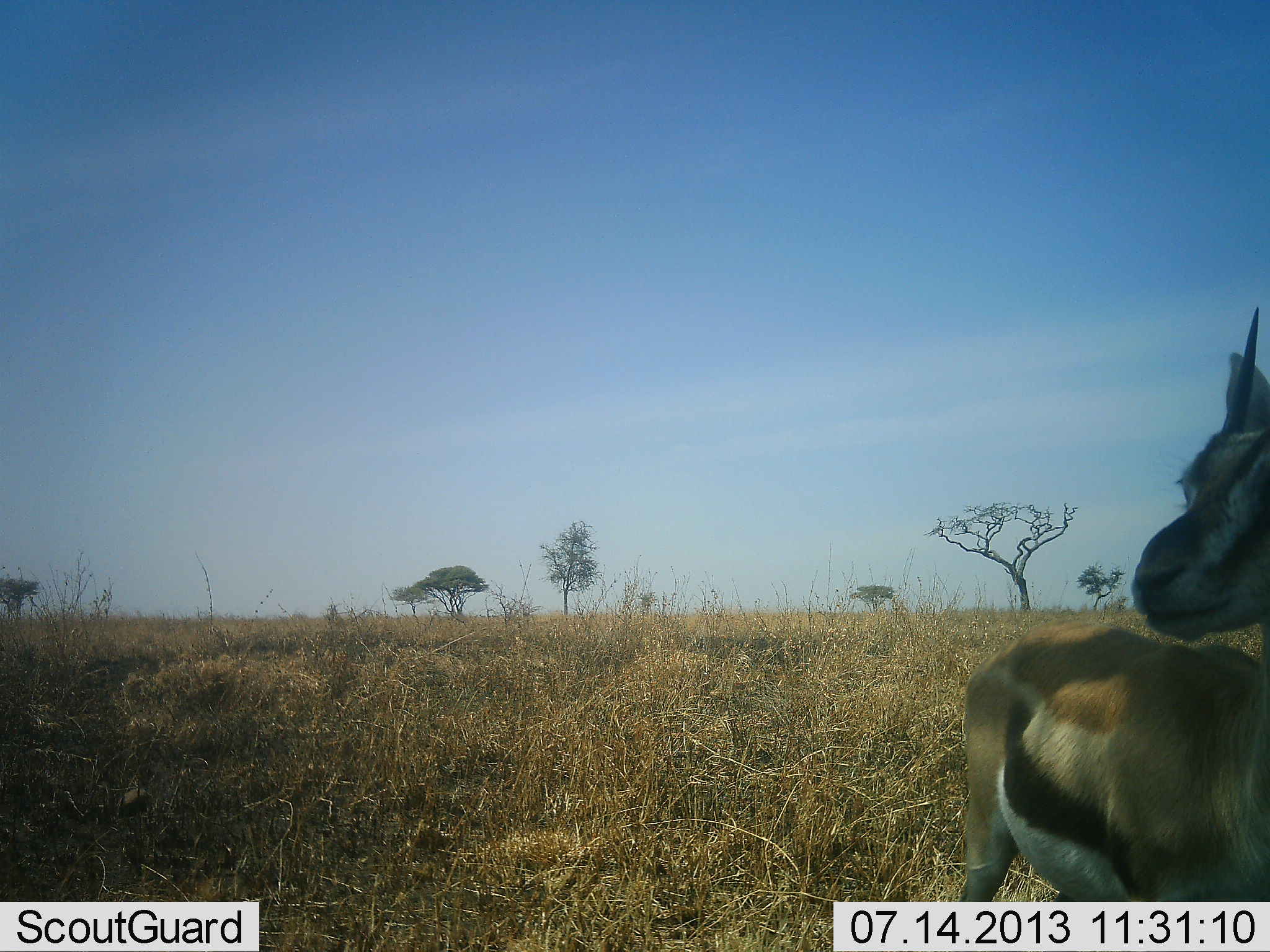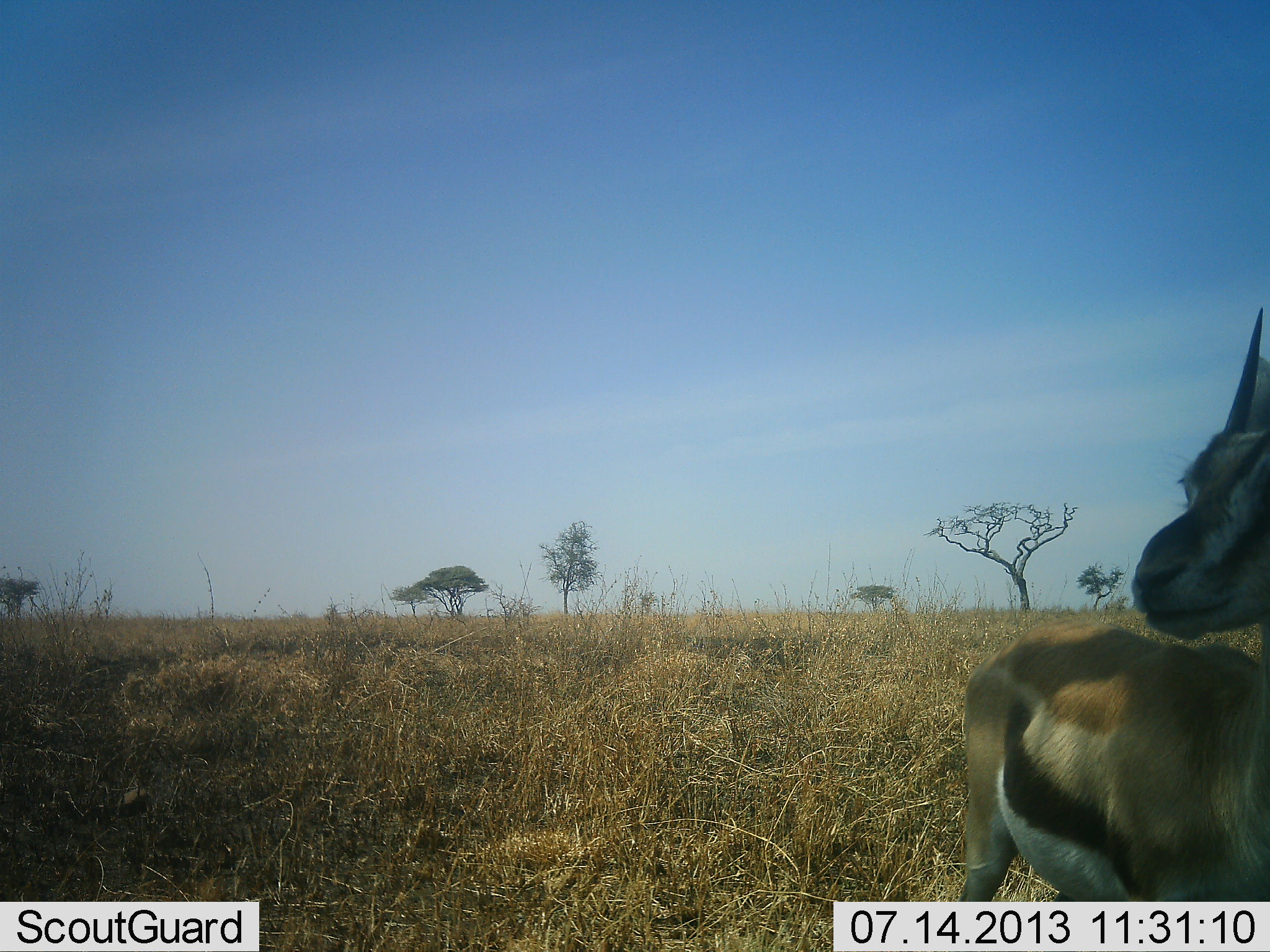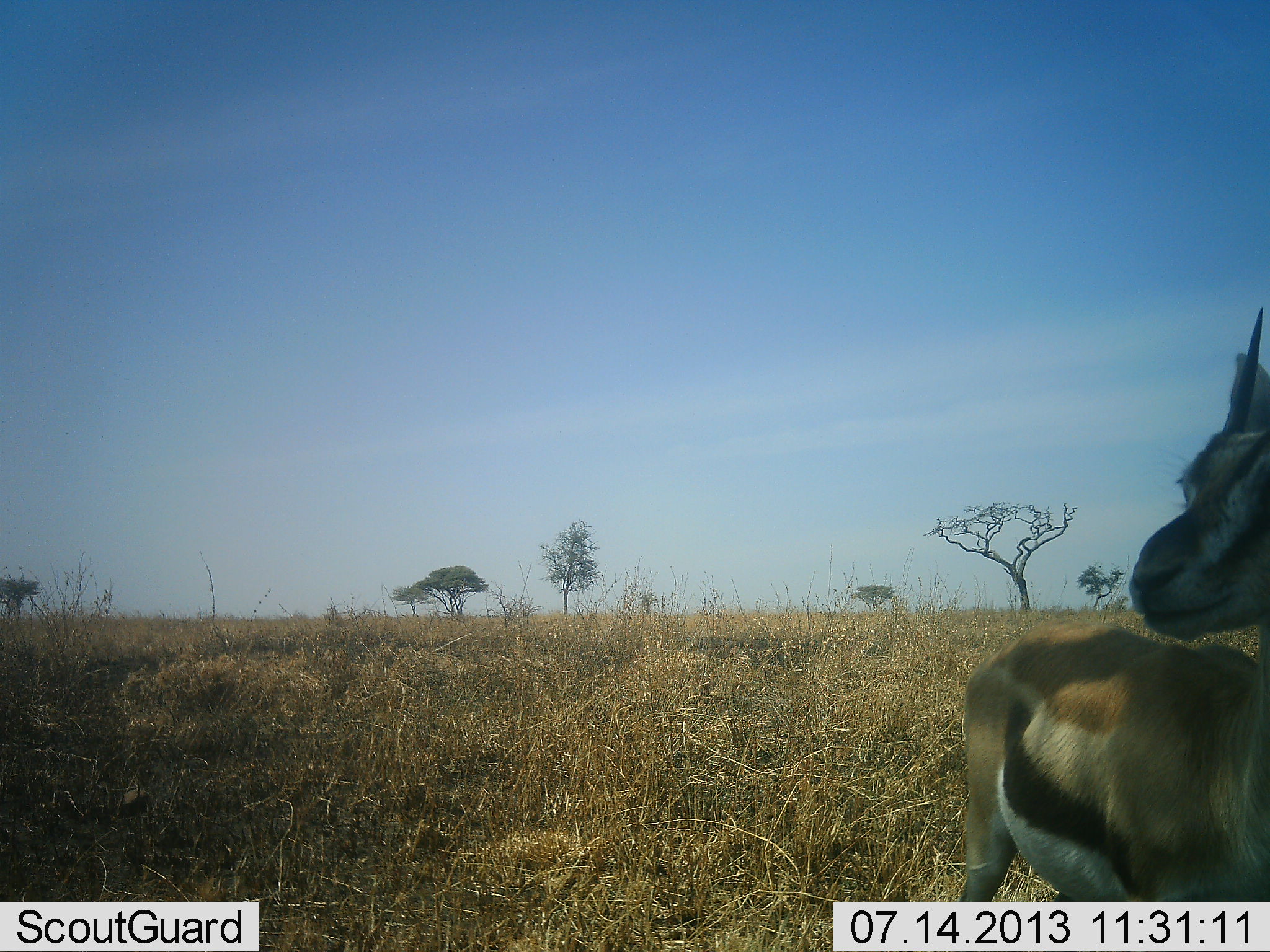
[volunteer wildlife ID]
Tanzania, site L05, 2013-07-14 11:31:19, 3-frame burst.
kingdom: Animalia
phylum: Chordata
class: Mammalia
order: Artiodactyla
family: Bovidae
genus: Eudorcas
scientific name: Eudorcas thomsonii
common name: thomson's gazelle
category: gazellethomsons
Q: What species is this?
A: Gazellethomsons (thomson's gazelle) (Eudorcas thomsonii).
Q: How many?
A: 1.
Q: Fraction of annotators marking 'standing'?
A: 100%.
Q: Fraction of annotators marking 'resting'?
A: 11%.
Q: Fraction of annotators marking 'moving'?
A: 0%.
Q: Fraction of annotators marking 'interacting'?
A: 5%.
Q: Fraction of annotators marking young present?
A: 0%.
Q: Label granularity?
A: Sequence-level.